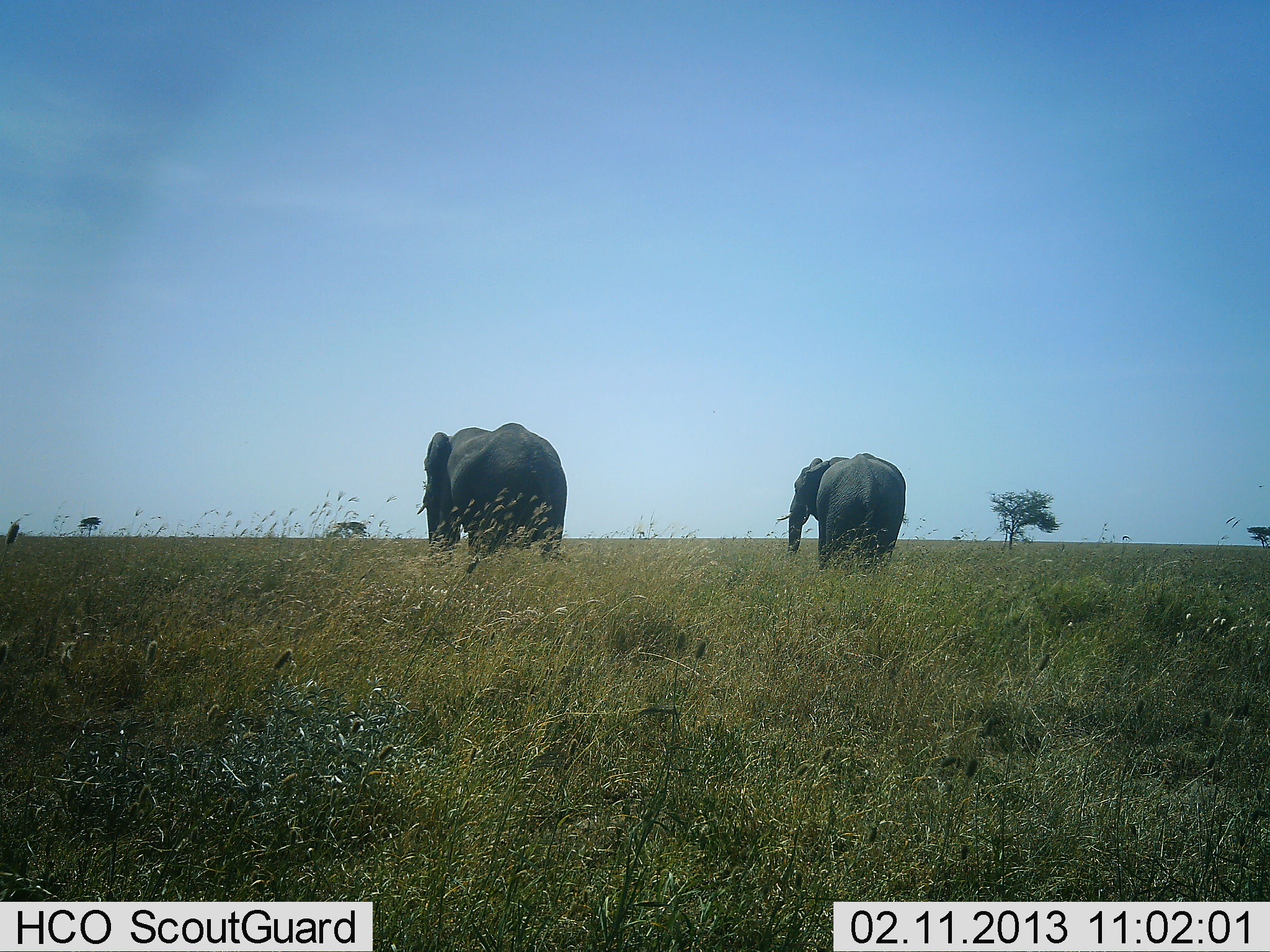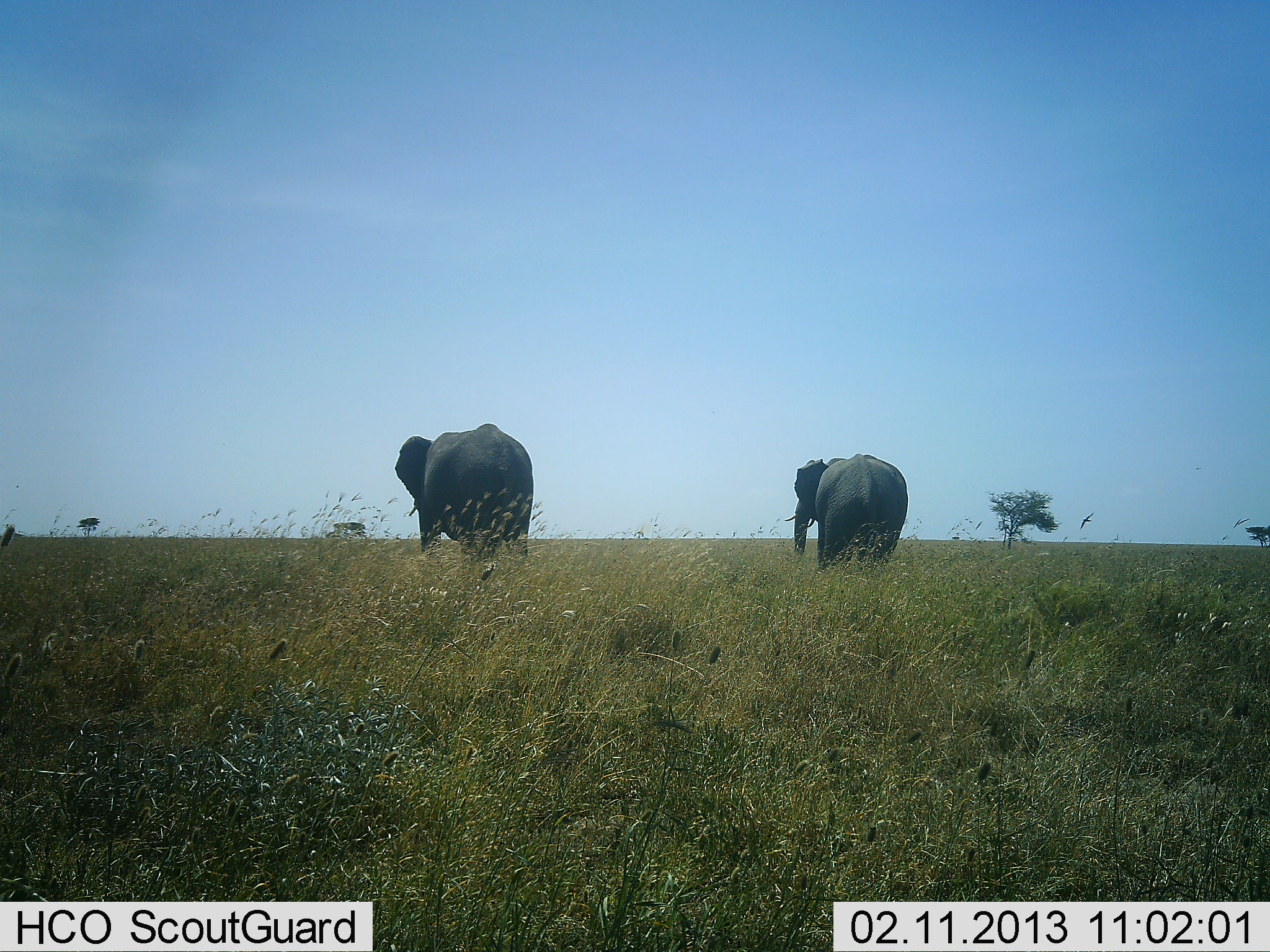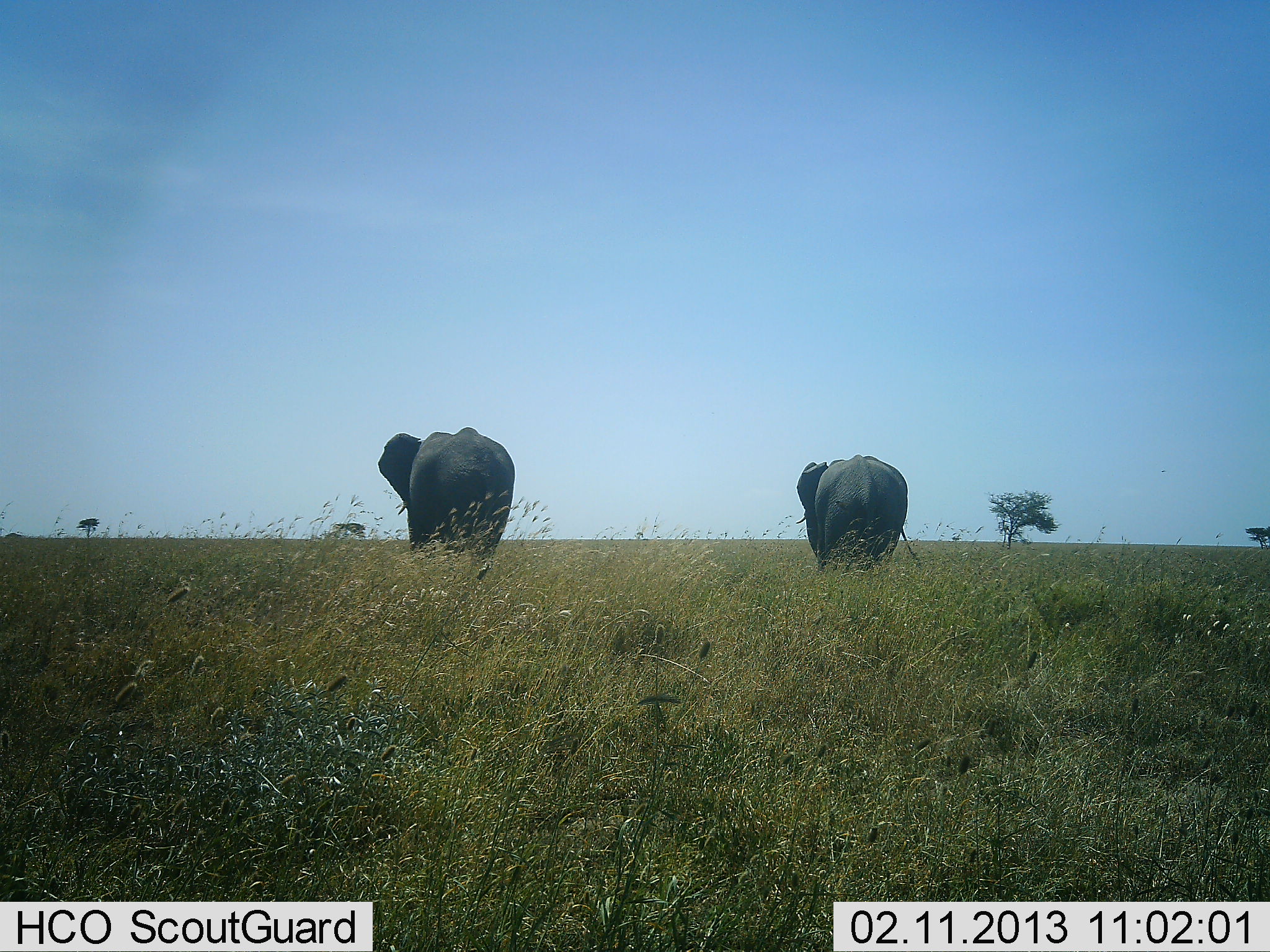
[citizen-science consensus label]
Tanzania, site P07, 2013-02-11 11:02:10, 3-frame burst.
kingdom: Animalia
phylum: Chordata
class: Mammalia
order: Proboscidea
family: Elephantidae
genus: Loxodonta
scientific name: Loxodonta africana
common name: african bush elephant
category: elephant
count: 2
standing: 60%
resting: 0%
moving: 80%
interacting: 0%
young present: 7%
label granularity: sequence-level